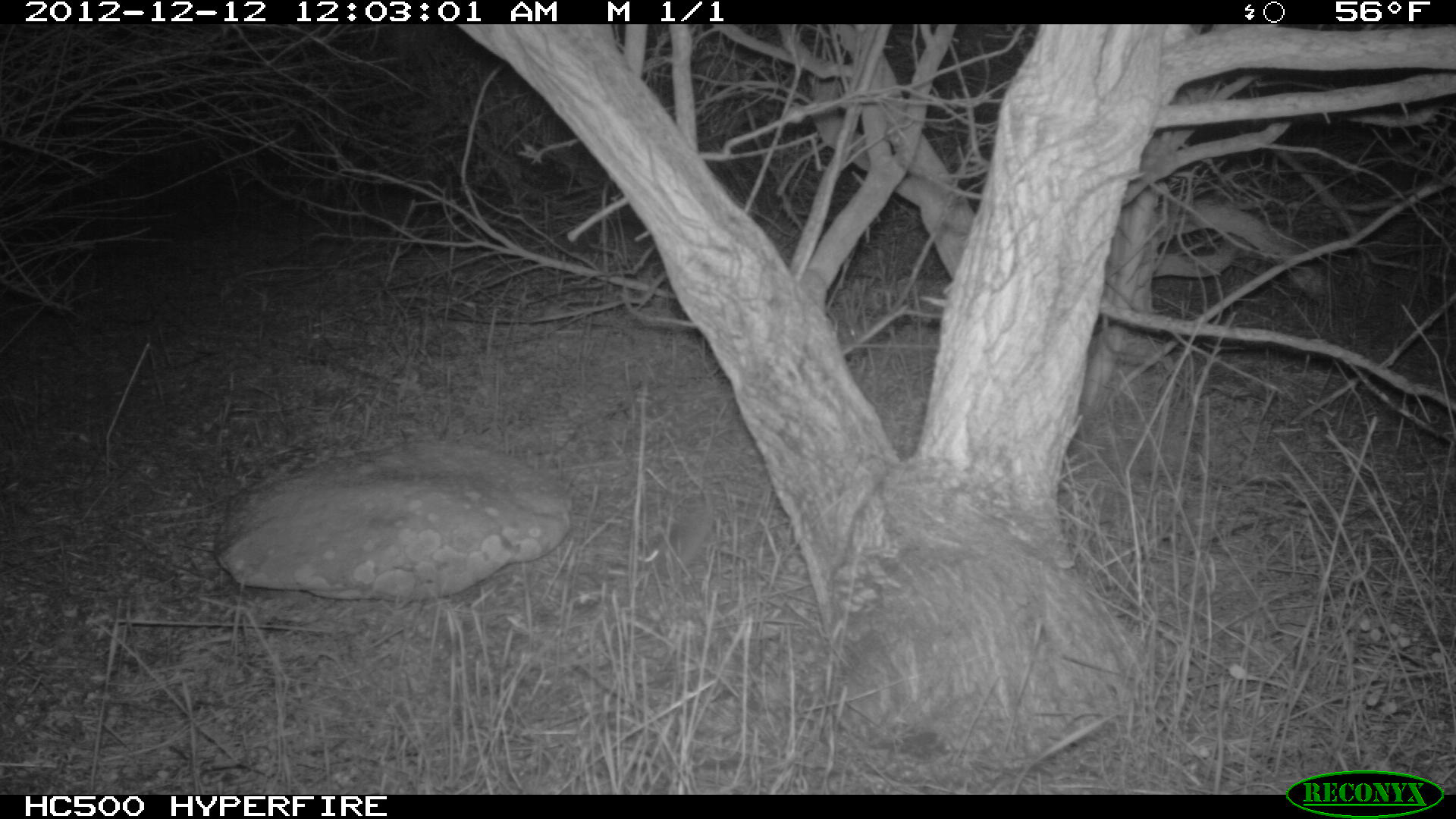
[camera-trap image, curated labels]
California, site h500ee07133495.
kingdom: Animalia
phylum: Chordata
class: Mammalia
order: Rodentia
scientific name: Rodentia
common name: rodent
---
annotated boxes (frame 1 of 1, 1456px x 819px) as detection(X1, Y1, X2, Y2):
rodent: detection(635, 509, 711, 573)